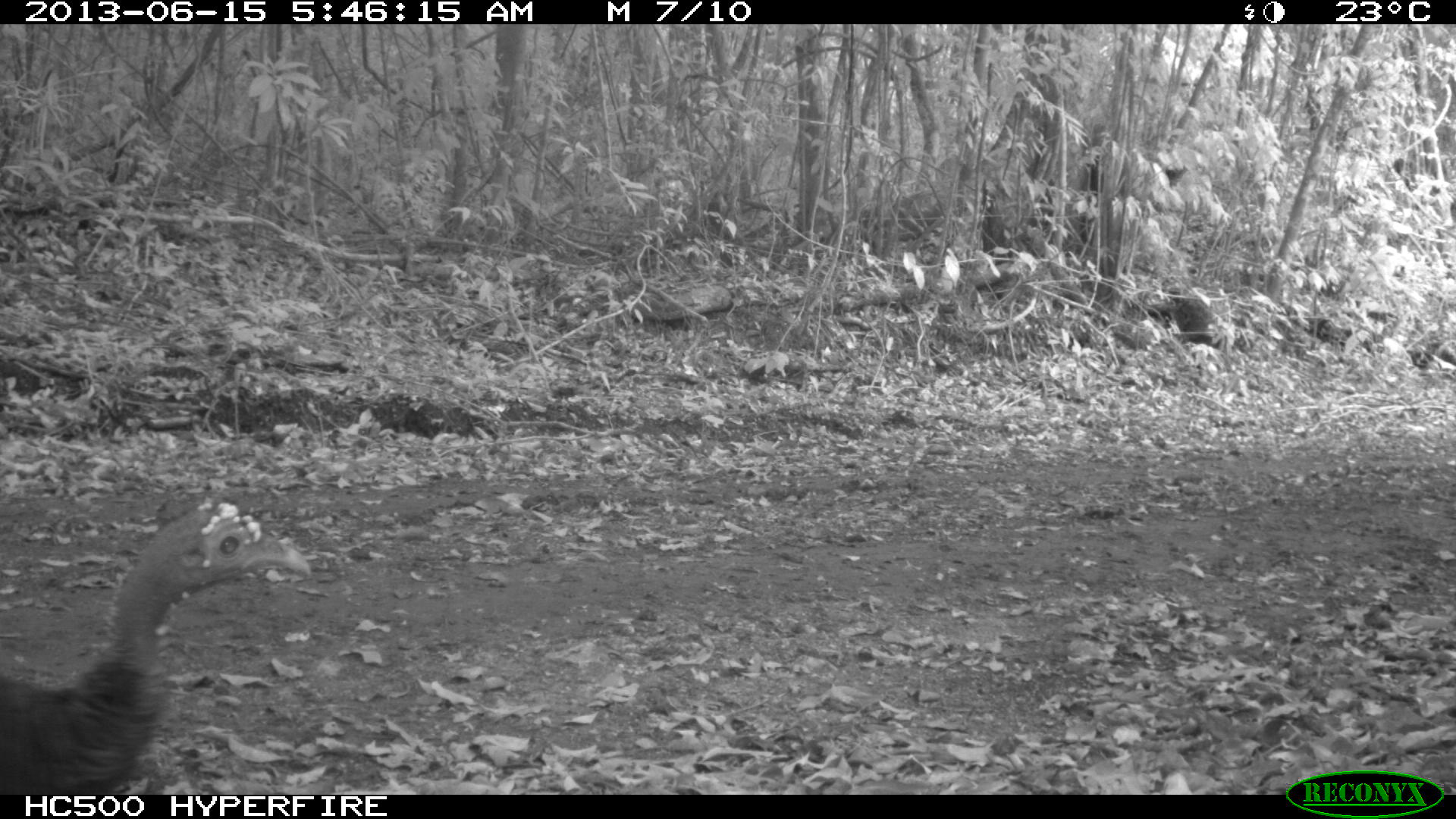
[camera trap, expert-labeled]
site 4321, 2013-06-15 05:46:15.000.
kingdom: Animalia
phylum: Chordata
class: Aves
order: Galliformes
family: Phasianidae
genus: Meleagris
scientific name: Meleagris ocellata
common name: ocellated turkey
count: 2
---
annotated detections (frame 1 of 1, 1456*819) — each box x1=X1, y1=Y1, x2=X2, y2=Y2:
meleagris ocellata: x1=0, y1=492, x2=306, y2=793